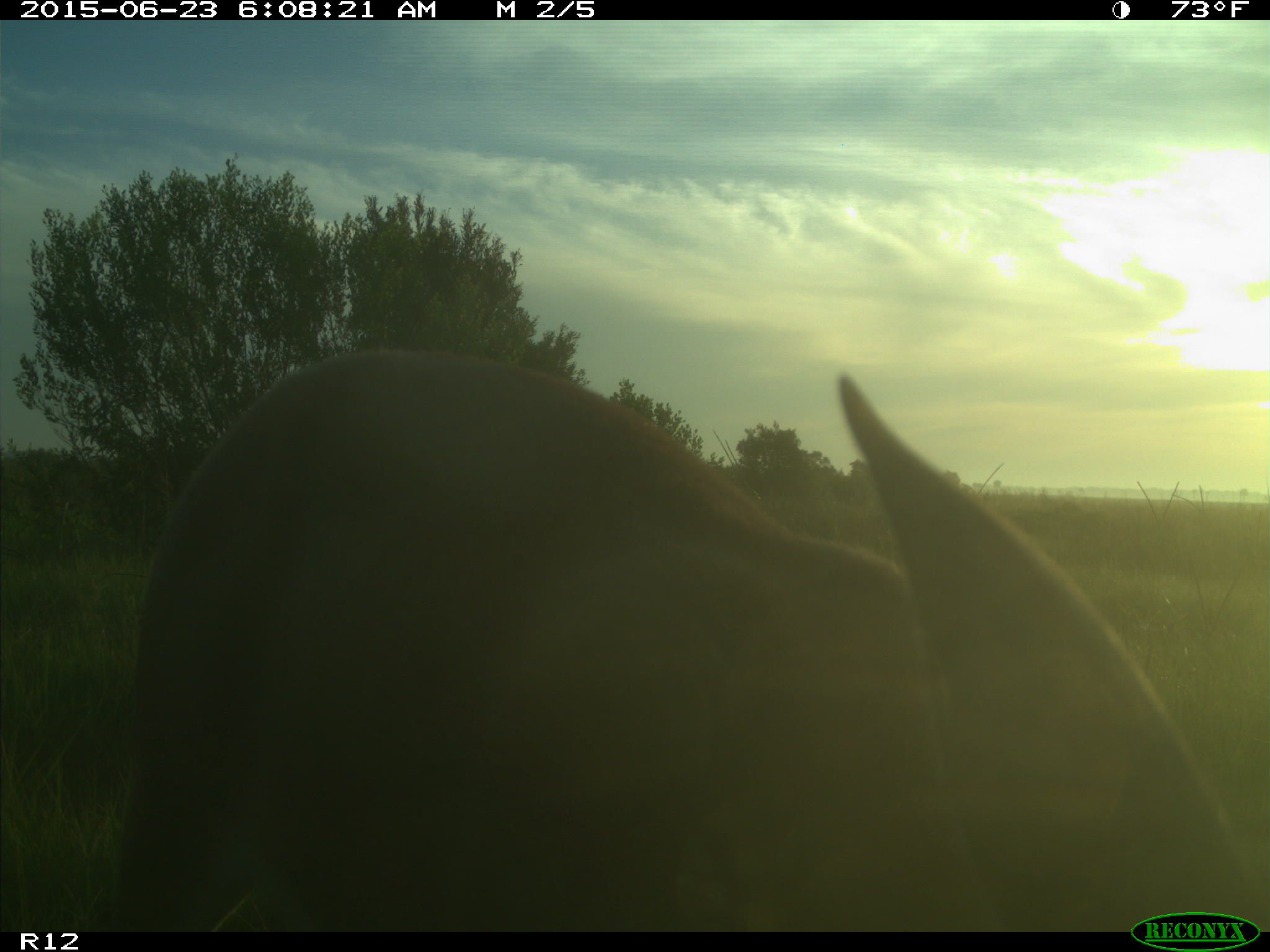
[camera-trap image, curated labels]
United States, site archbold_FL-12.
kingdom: Animalia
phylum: Chordata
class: Mammalia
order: Artiodactyla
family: Cervidae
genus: Odocoileus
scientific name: Odocoileus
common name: deer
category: unidentified deer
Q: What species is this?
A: Unidentified deer (deer) (Odocoileus).